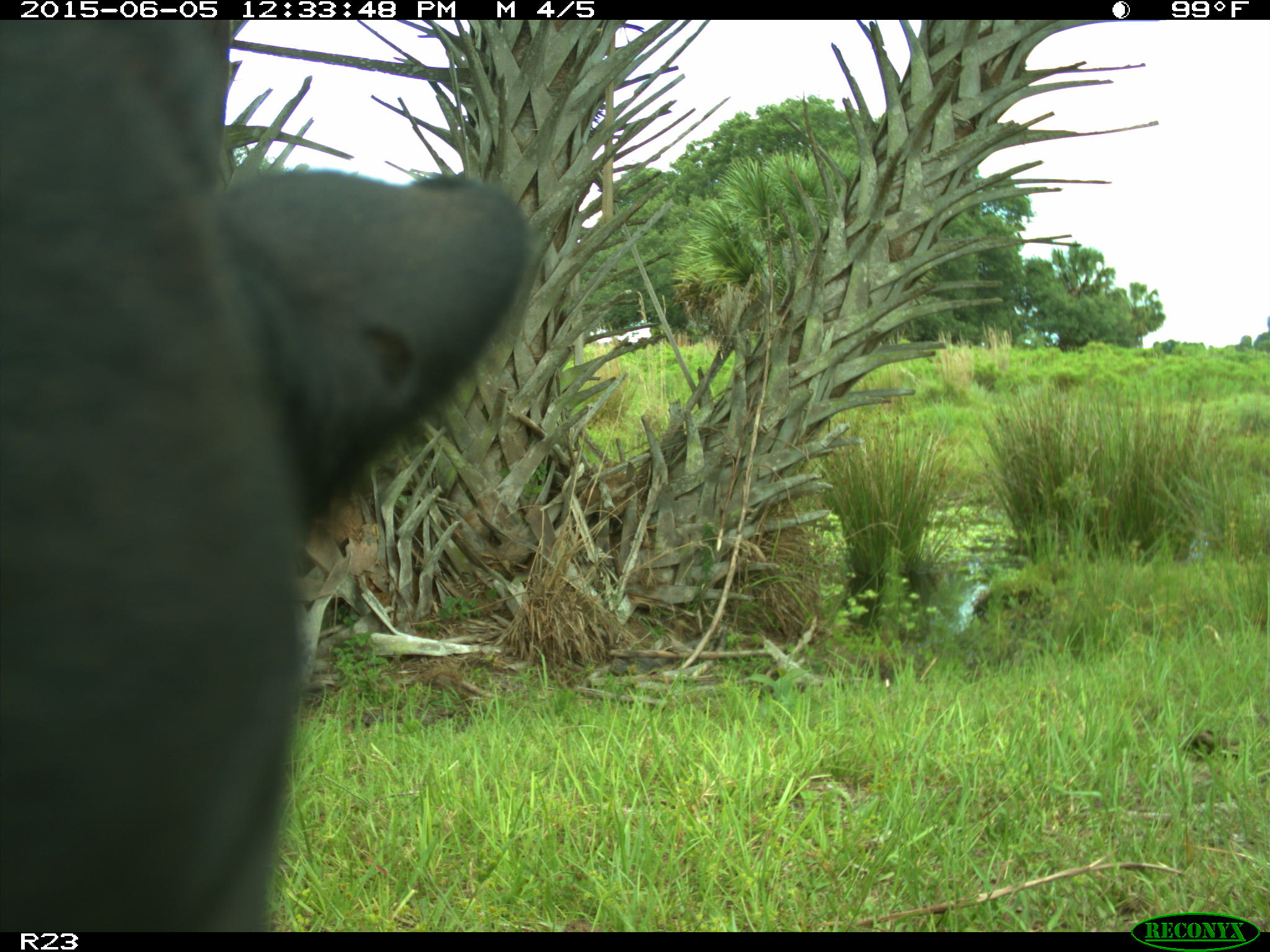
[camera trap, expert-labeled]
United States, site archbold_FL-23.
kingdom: Animalia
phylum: Chordata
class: Mammalia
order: Artiodactyla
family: Bovidae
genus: Bos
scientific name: Bos taurus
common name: domestic cow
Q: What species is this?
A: Bos taurus (domestic cow).